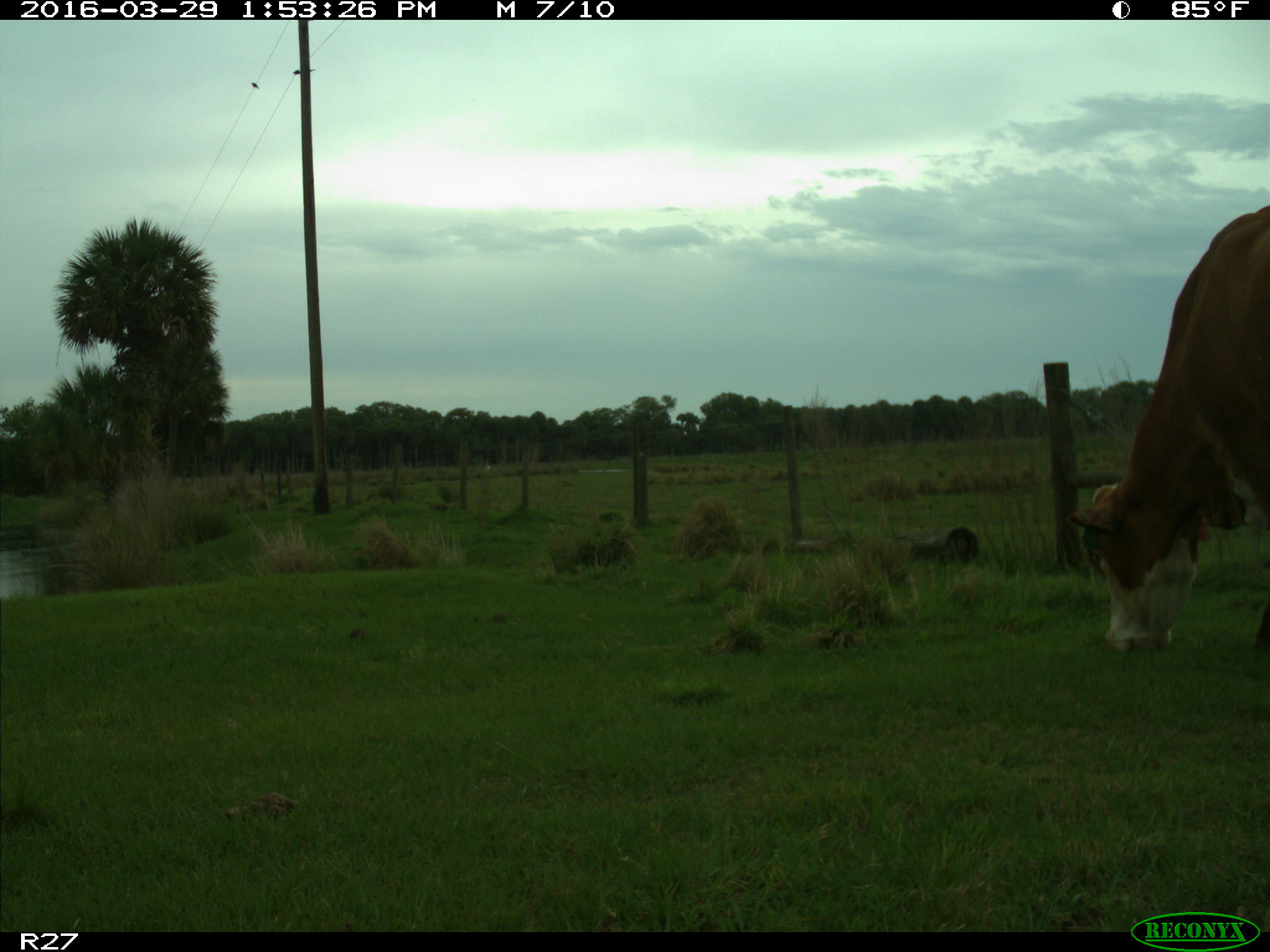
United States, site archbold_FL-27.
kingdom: Animalia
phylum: Chordata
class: Mammalia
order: Artiodactyla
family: Bovidae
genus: Bos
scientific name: Bos taurus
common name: domestic cow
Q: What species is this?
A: Bos taurus (domestic cow).